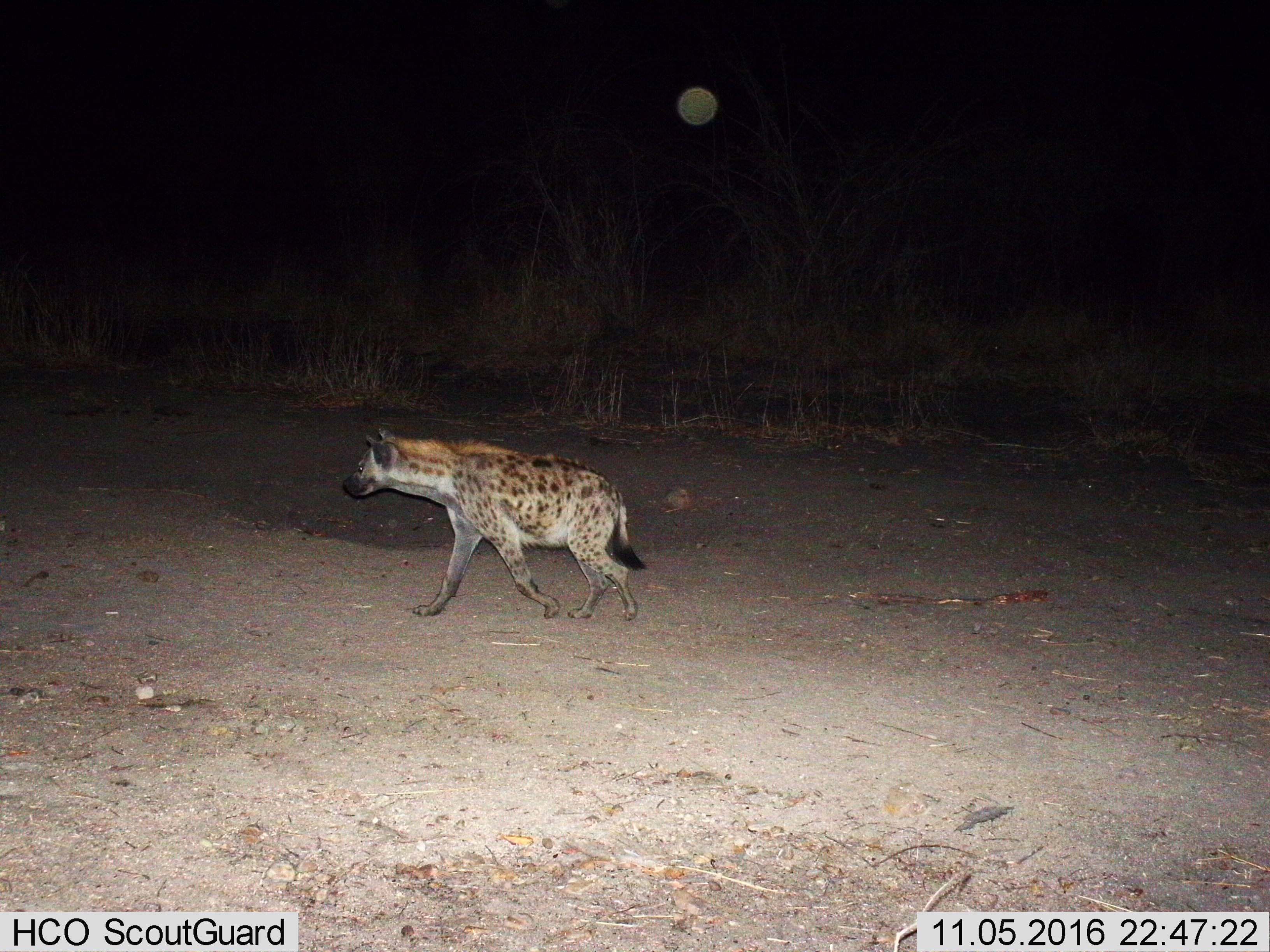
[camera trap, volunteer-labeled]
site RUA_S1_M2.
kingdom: Animalia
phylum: Chordata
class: Mammalia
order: Carnivora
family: Hyaenidae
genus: Crocuta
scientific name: Crocuta crocuta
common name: spotted hyena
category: hyenaspotted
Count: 1.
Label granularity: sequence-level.